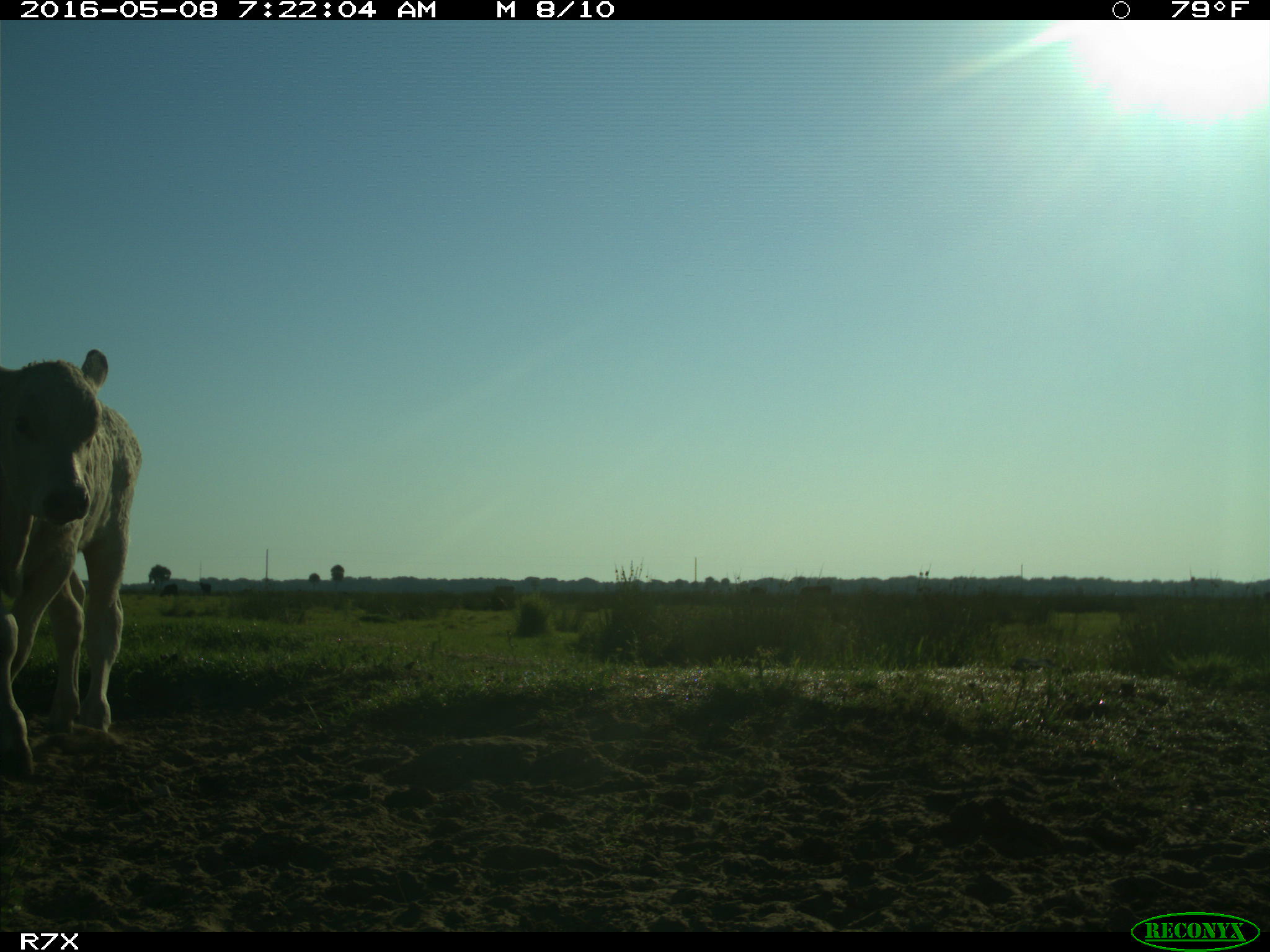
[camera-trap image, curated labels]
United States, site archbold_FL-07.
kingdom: Animalia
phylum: Chordata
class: Mammalia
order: Artiodactyla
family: Bovidae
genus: Bos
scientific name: Bos taurus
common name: domestic cow